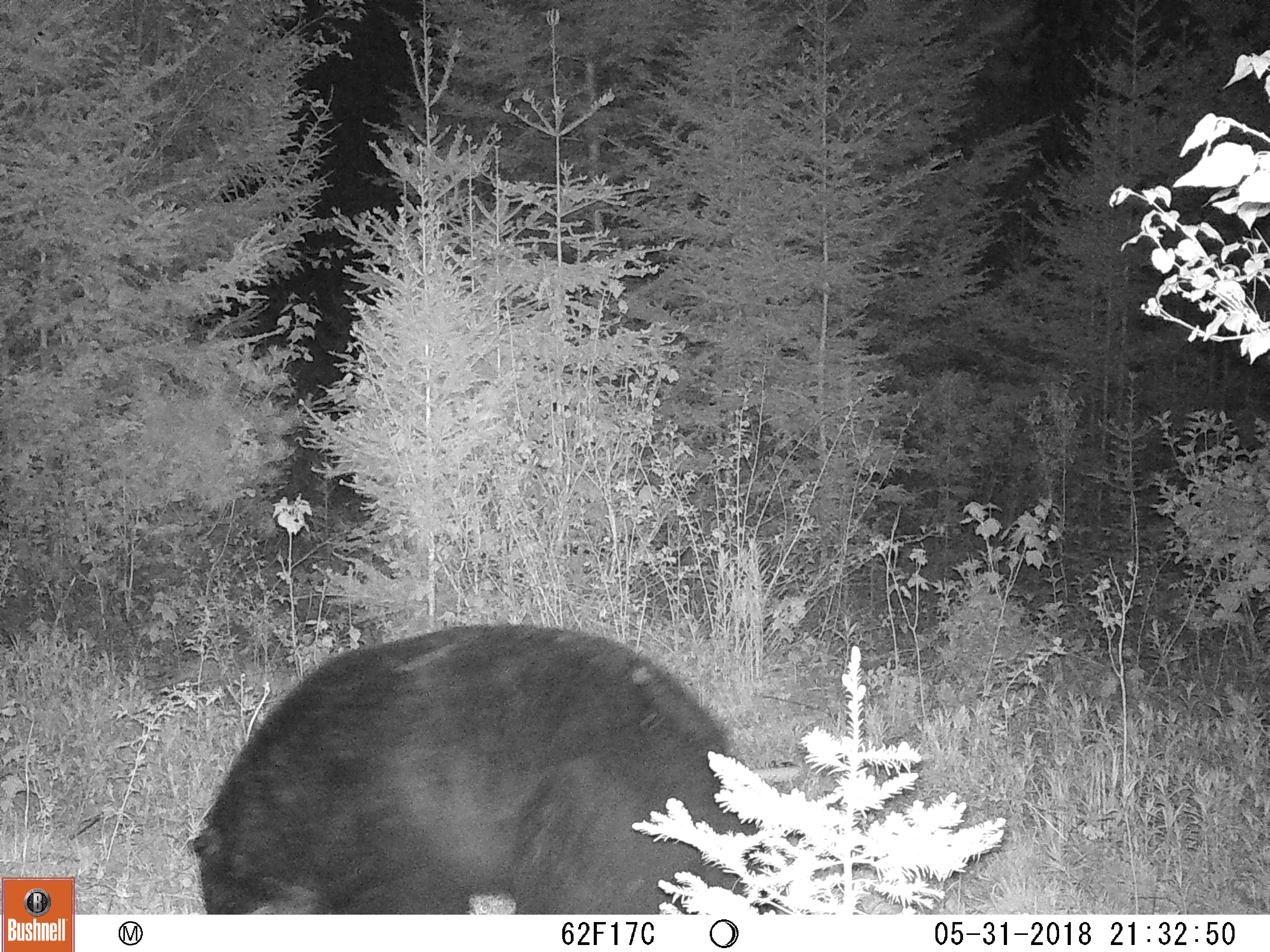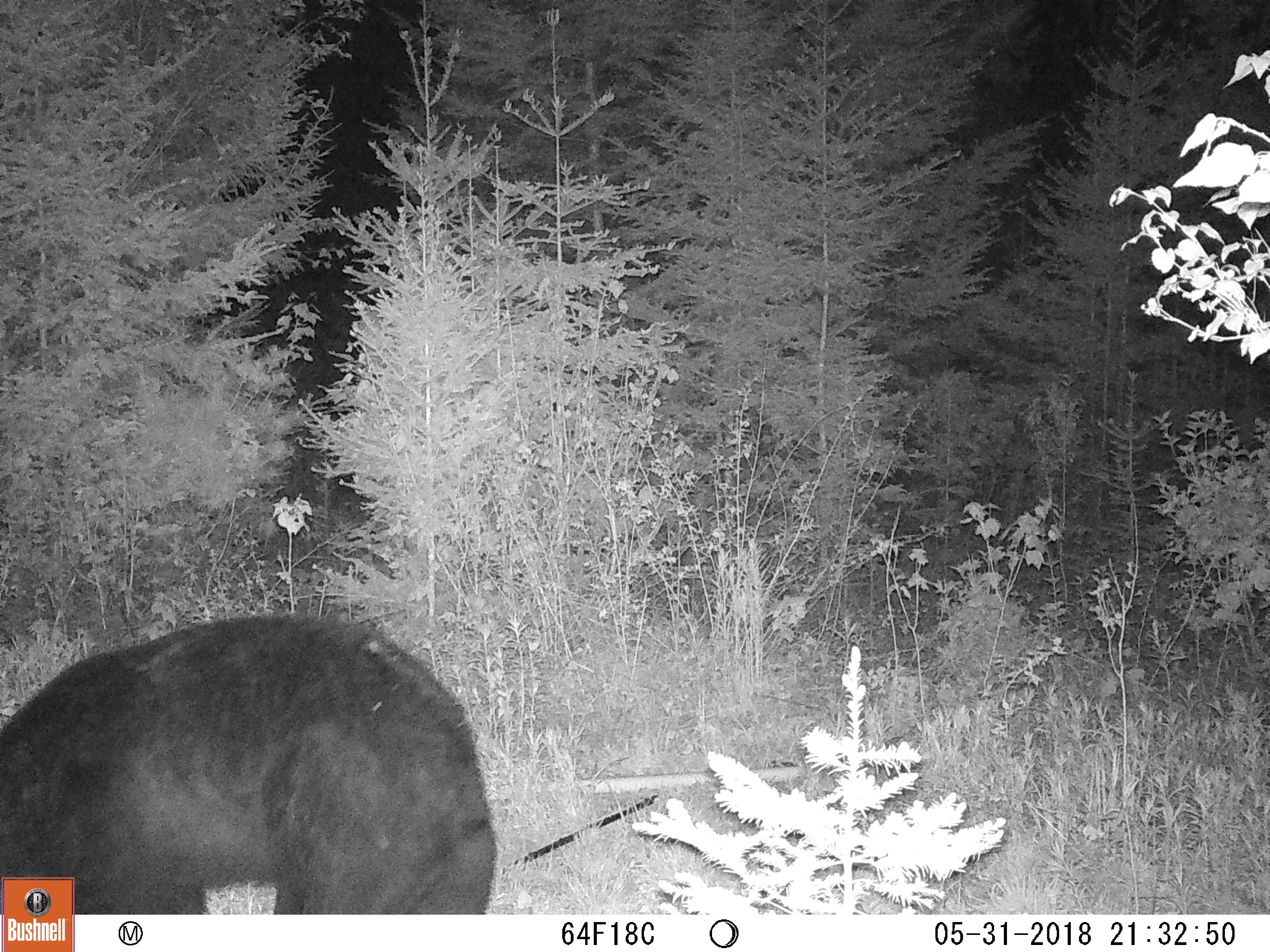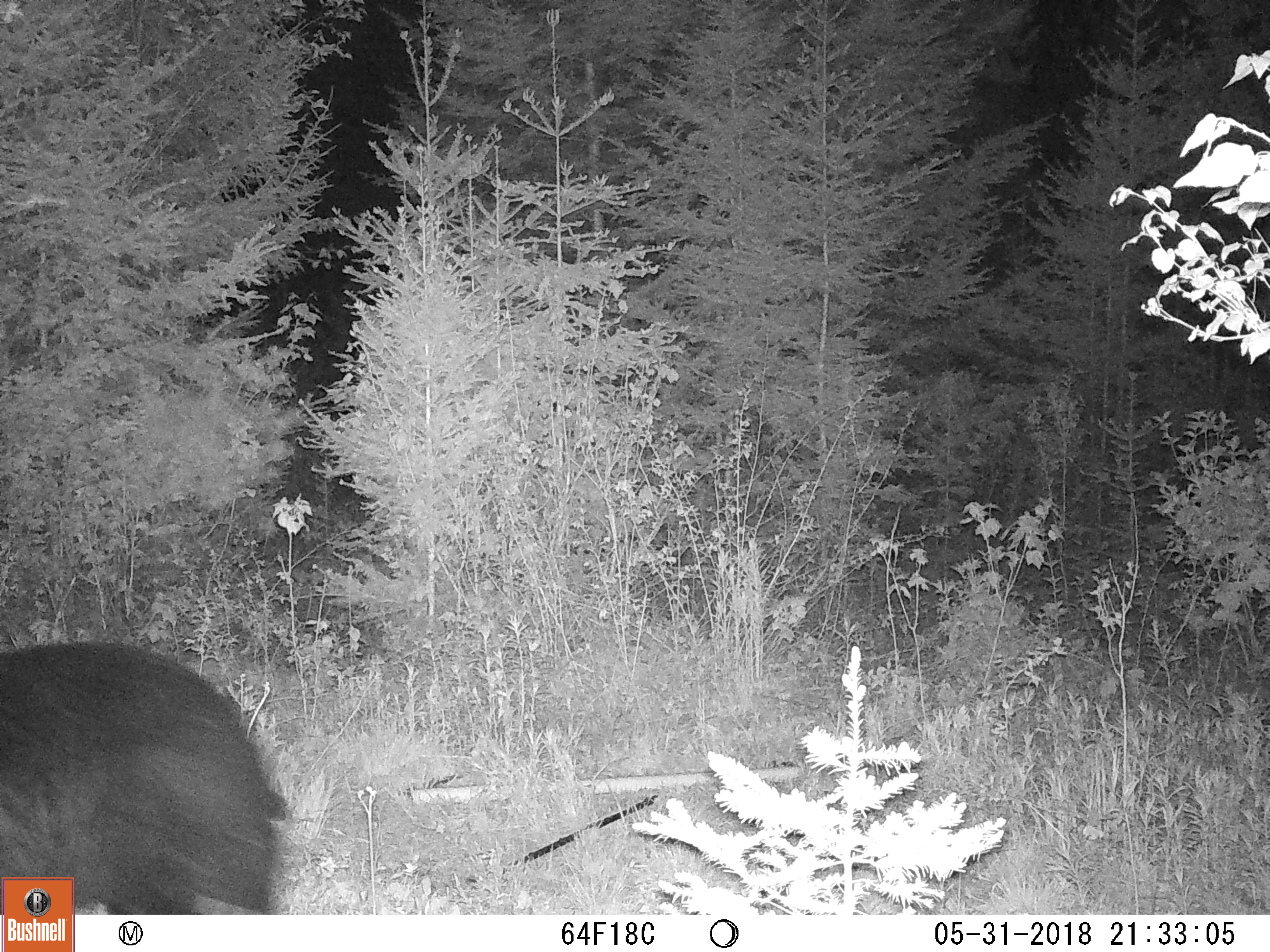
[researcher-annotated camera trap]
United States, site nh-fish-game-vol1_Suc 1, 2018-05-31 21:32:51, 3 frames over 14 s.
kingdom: Animalia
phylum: Chordata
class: Mammalia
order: Carnivora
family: Ursidae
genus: Ursus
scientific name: Ursus americanus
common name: black bear